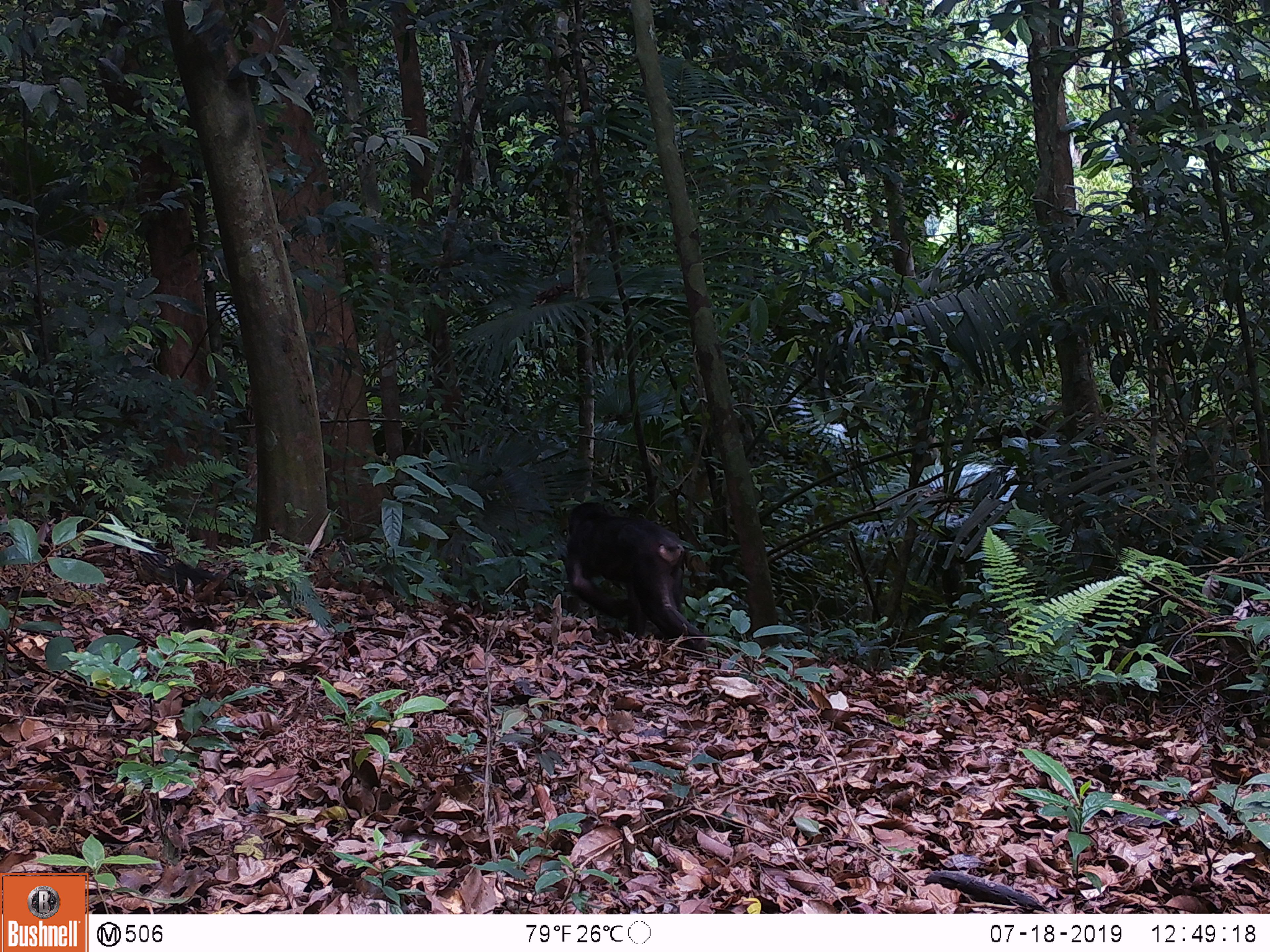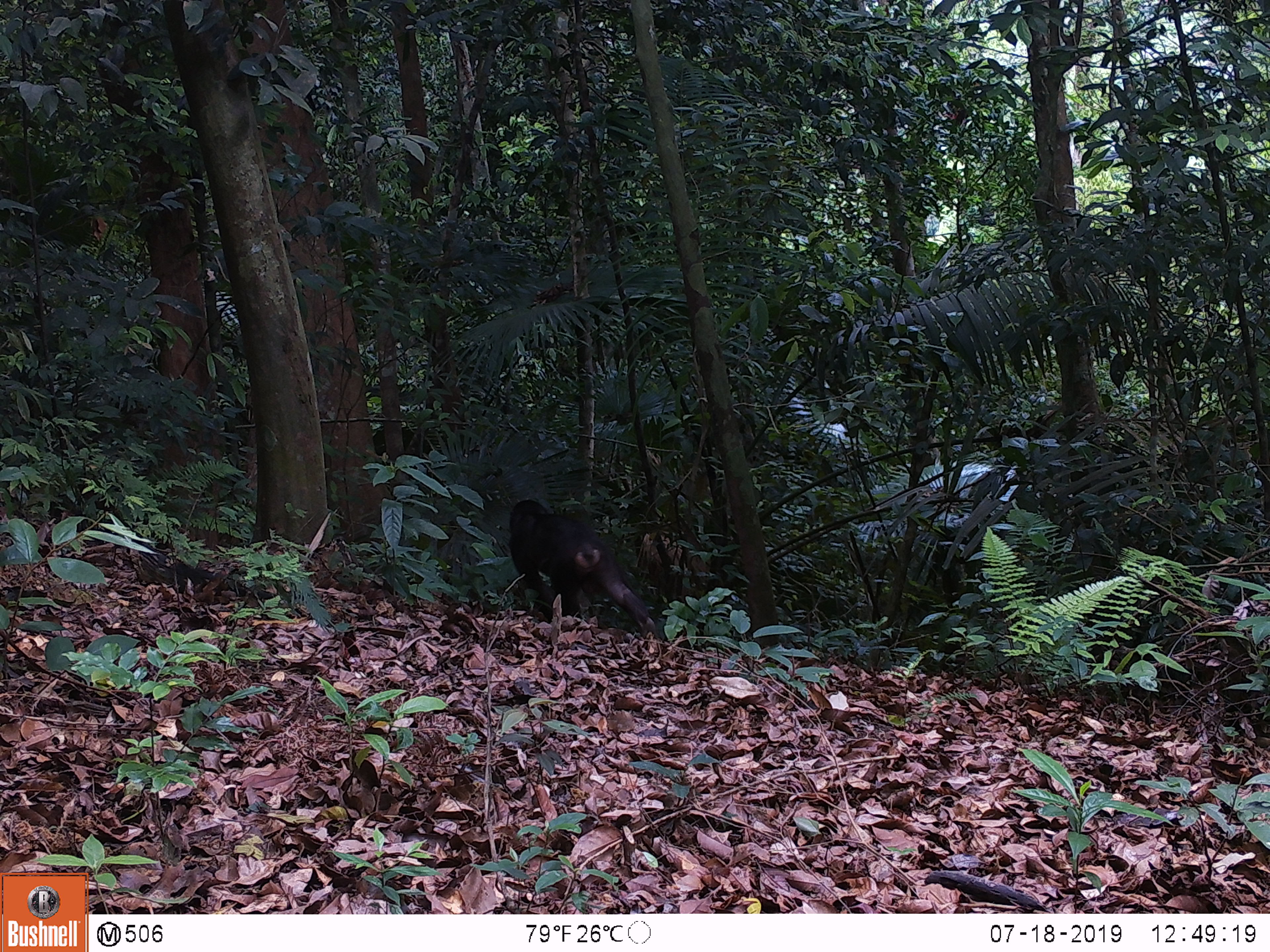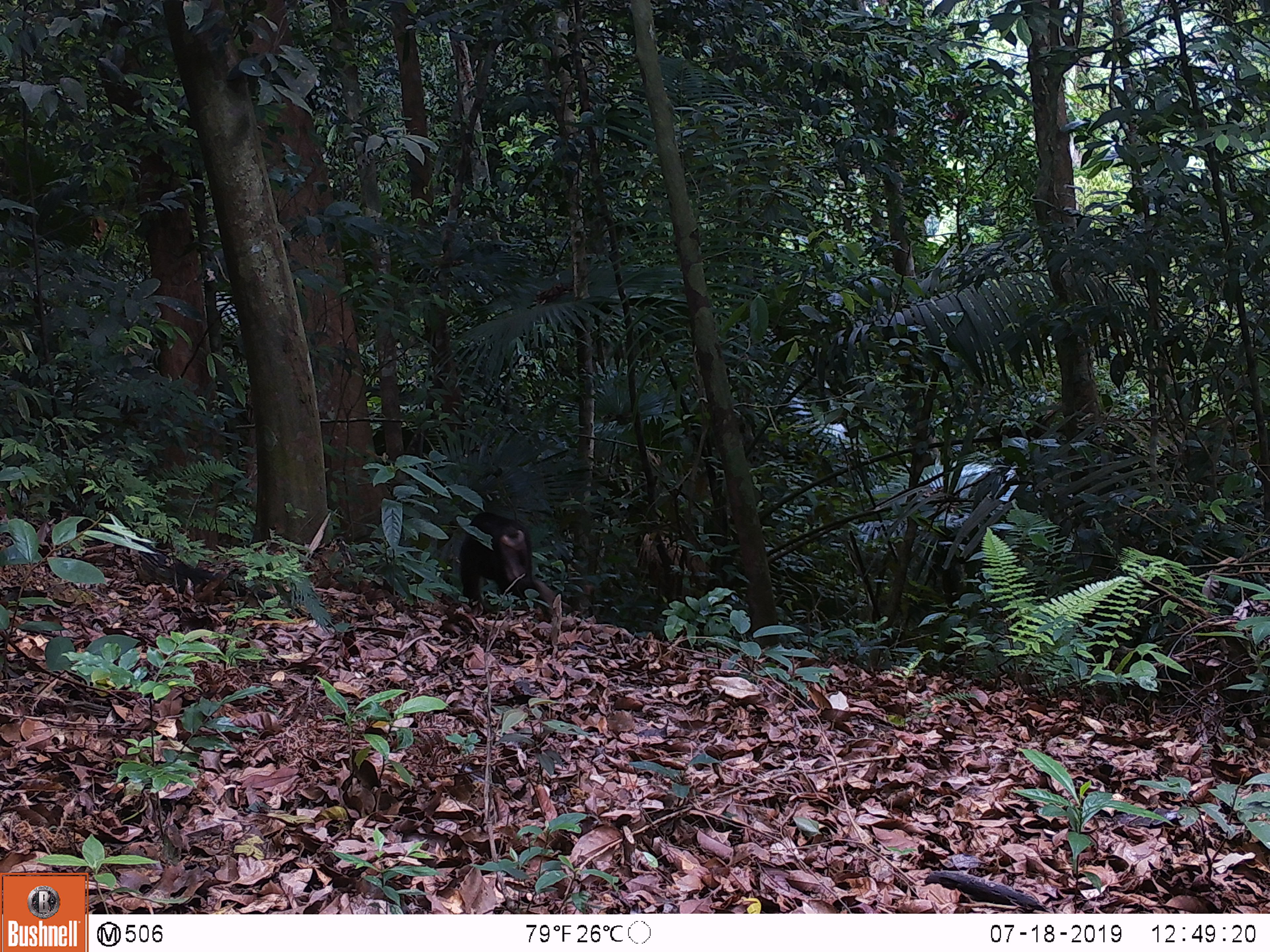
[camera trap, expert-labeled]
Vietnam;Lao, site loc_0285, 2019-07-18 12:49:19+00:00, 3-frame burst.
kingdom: Animalia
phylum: Chordata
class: Mammalia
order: Primates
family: Cercopithecidae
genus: Macaca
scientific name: Macaca arctoides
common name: stump-tailed macaque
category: stump tailed macaque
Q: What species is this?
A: Stump tailed macaque (stump-tailed macaque) (Macaca arctoides).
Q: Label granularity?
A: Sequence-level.